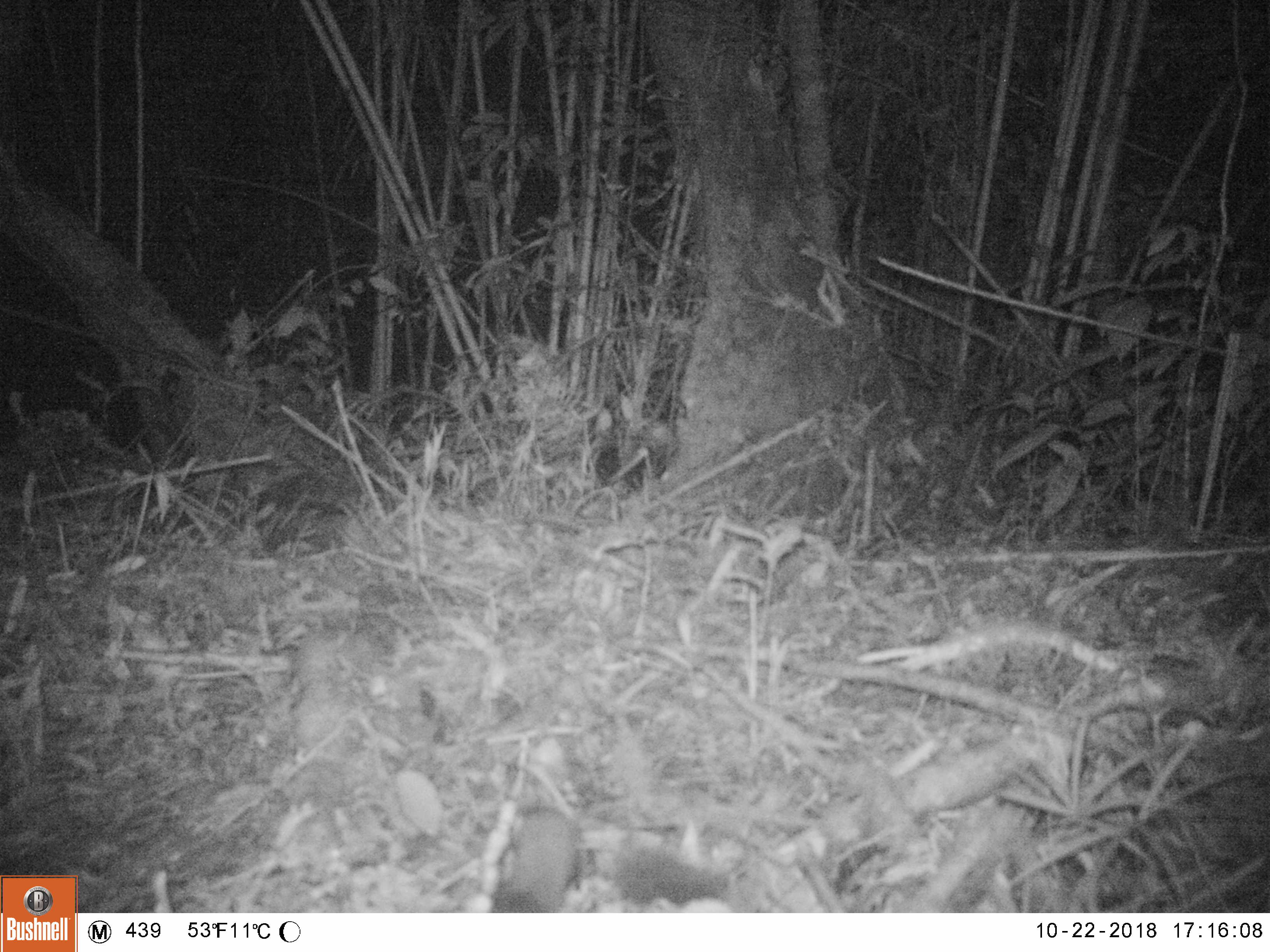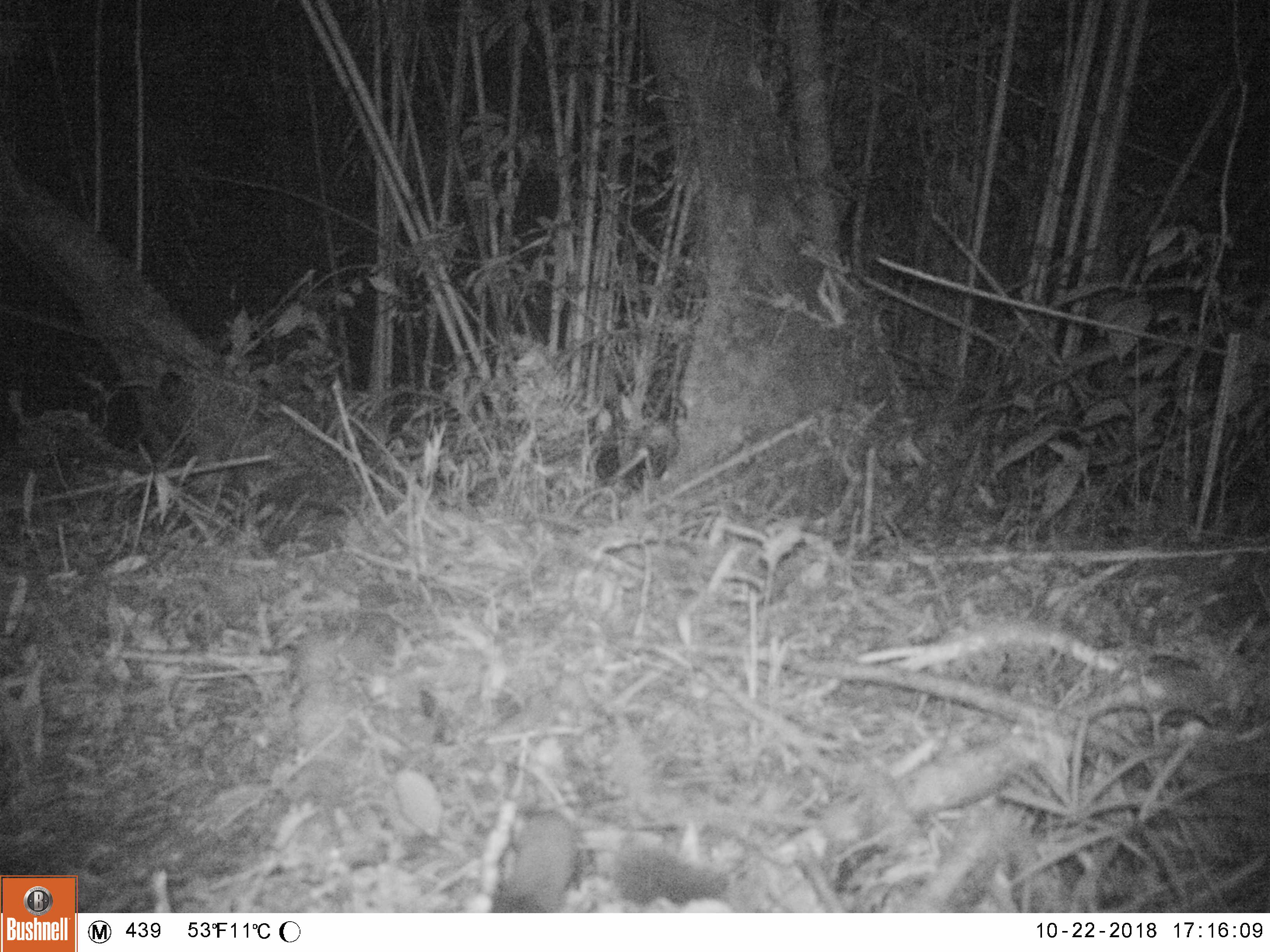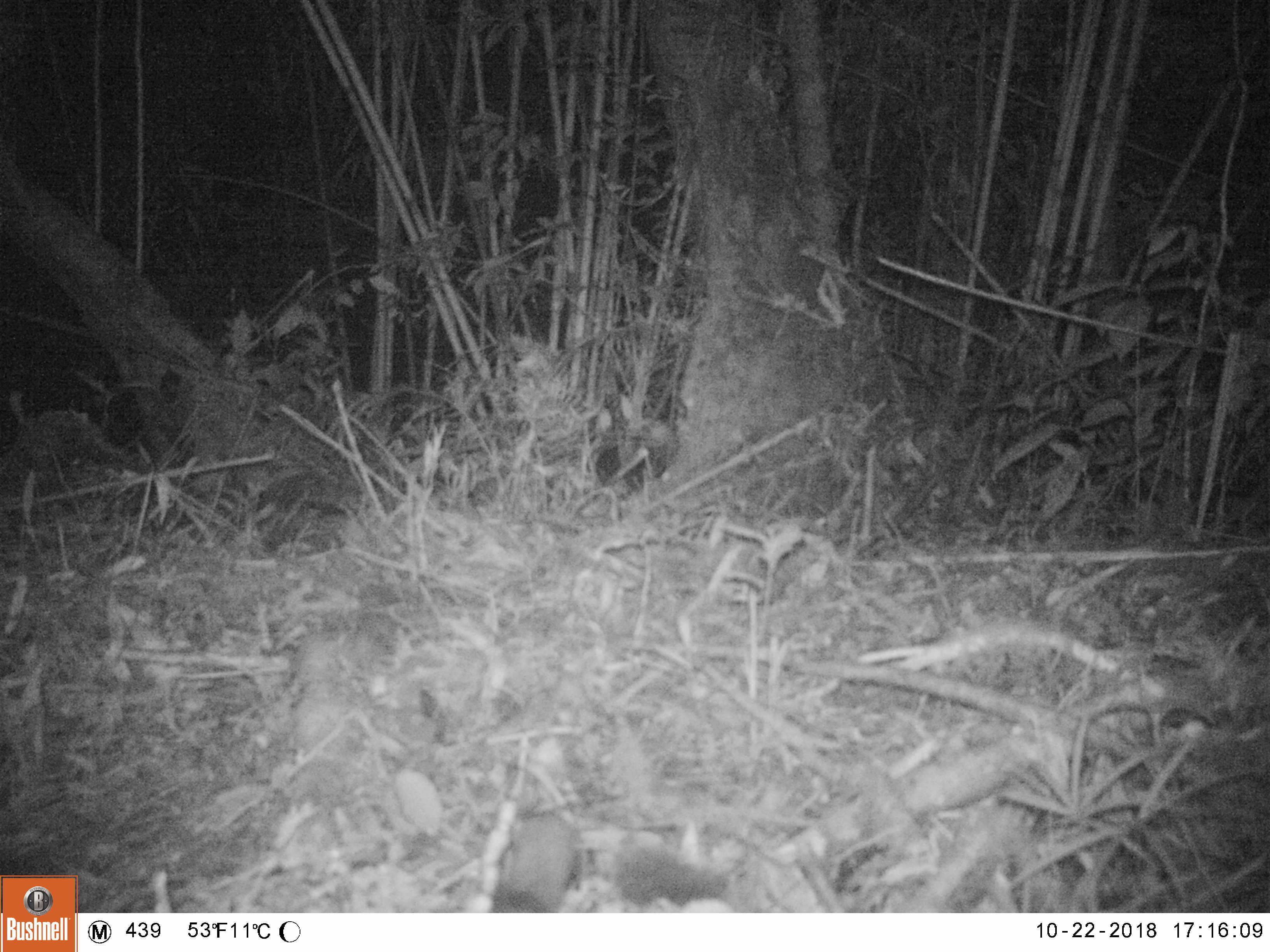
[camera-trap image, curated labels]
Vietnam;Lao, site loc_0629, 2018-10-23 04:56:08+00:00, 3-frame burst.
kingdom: Animalia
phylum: Chordata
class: Mammalia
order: Carnivora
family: Mustelidae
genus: Melogale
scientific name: Melogale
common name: ferret badger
Ferret badger (Melogale). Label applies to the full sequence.